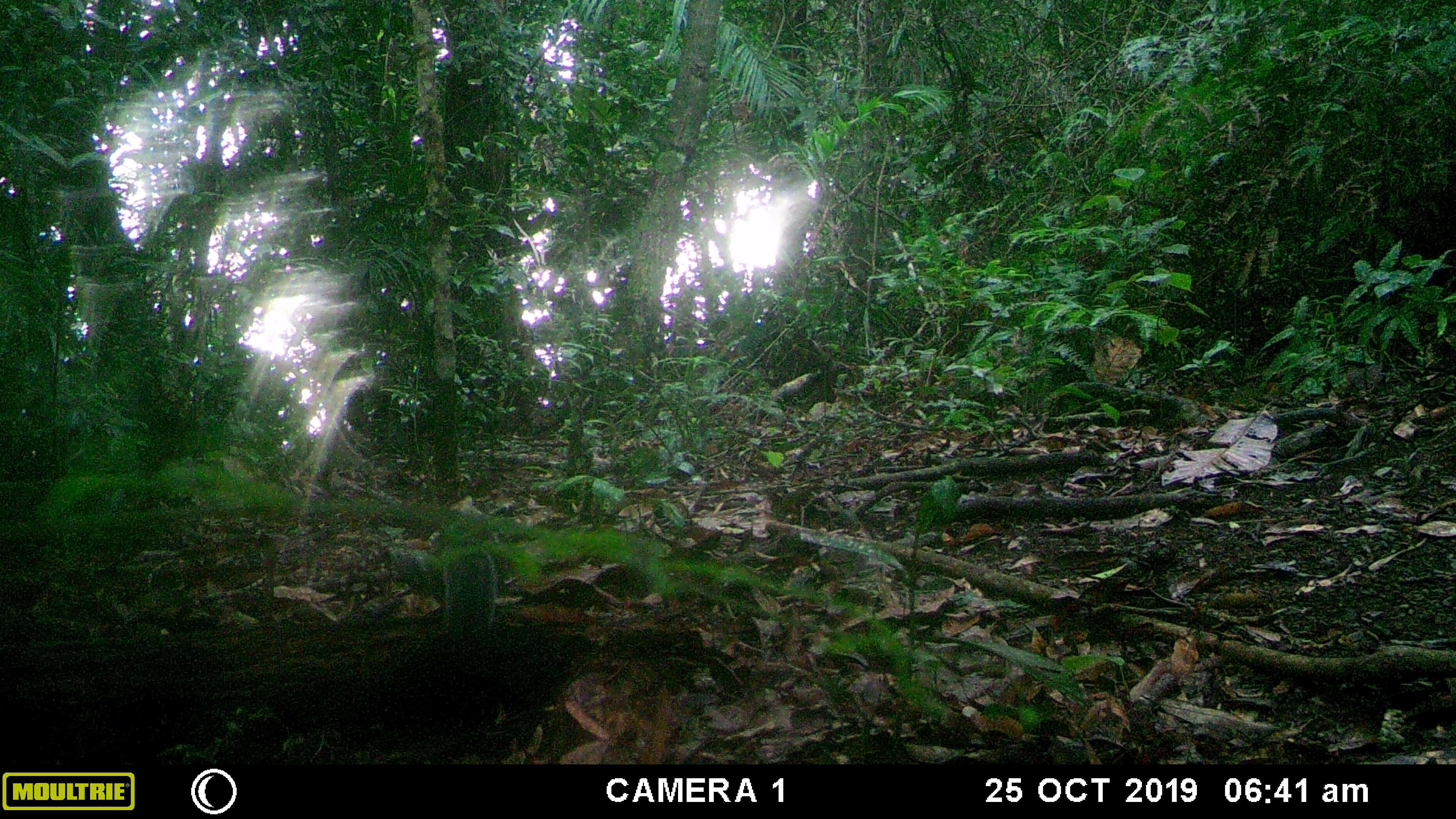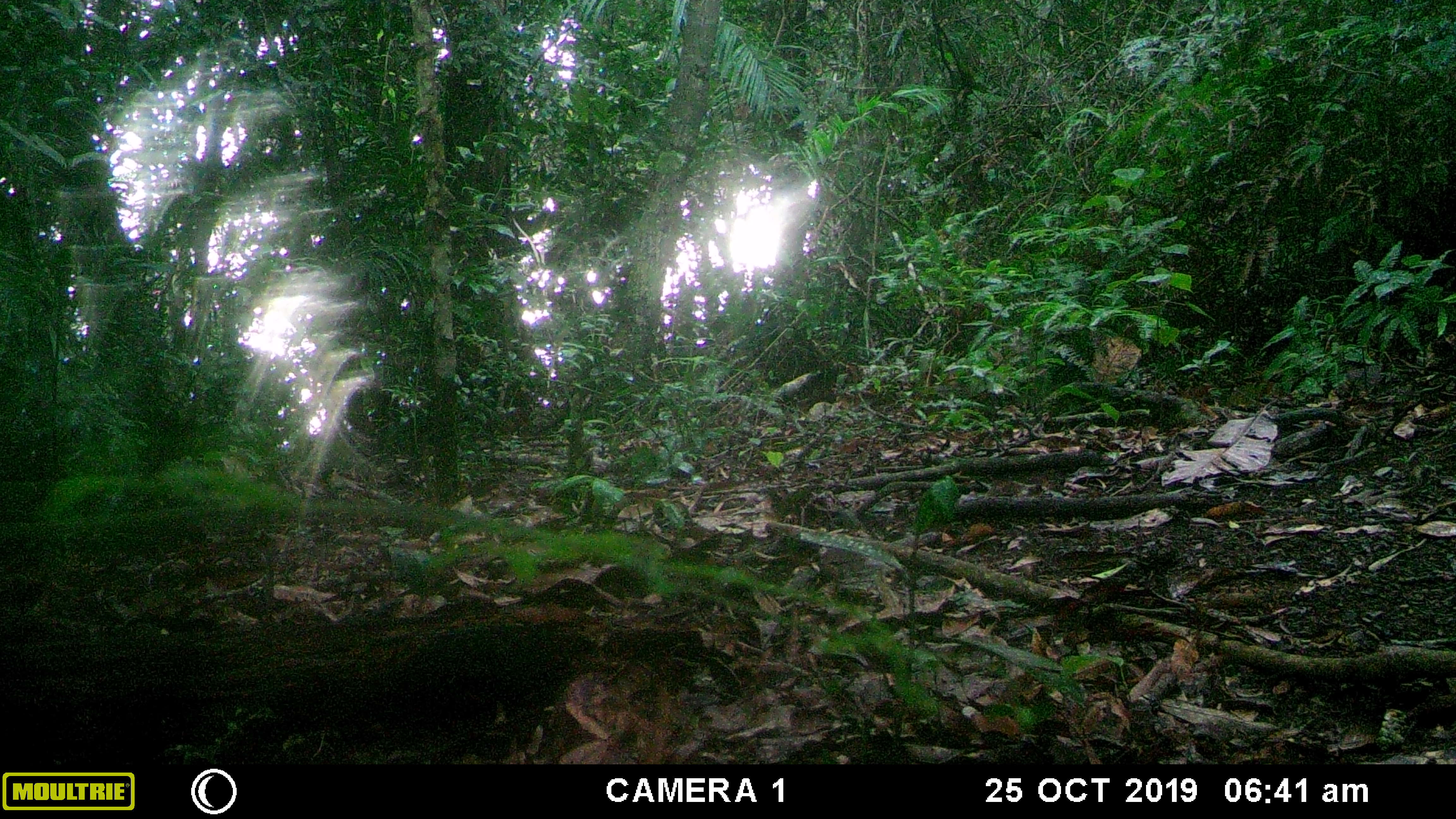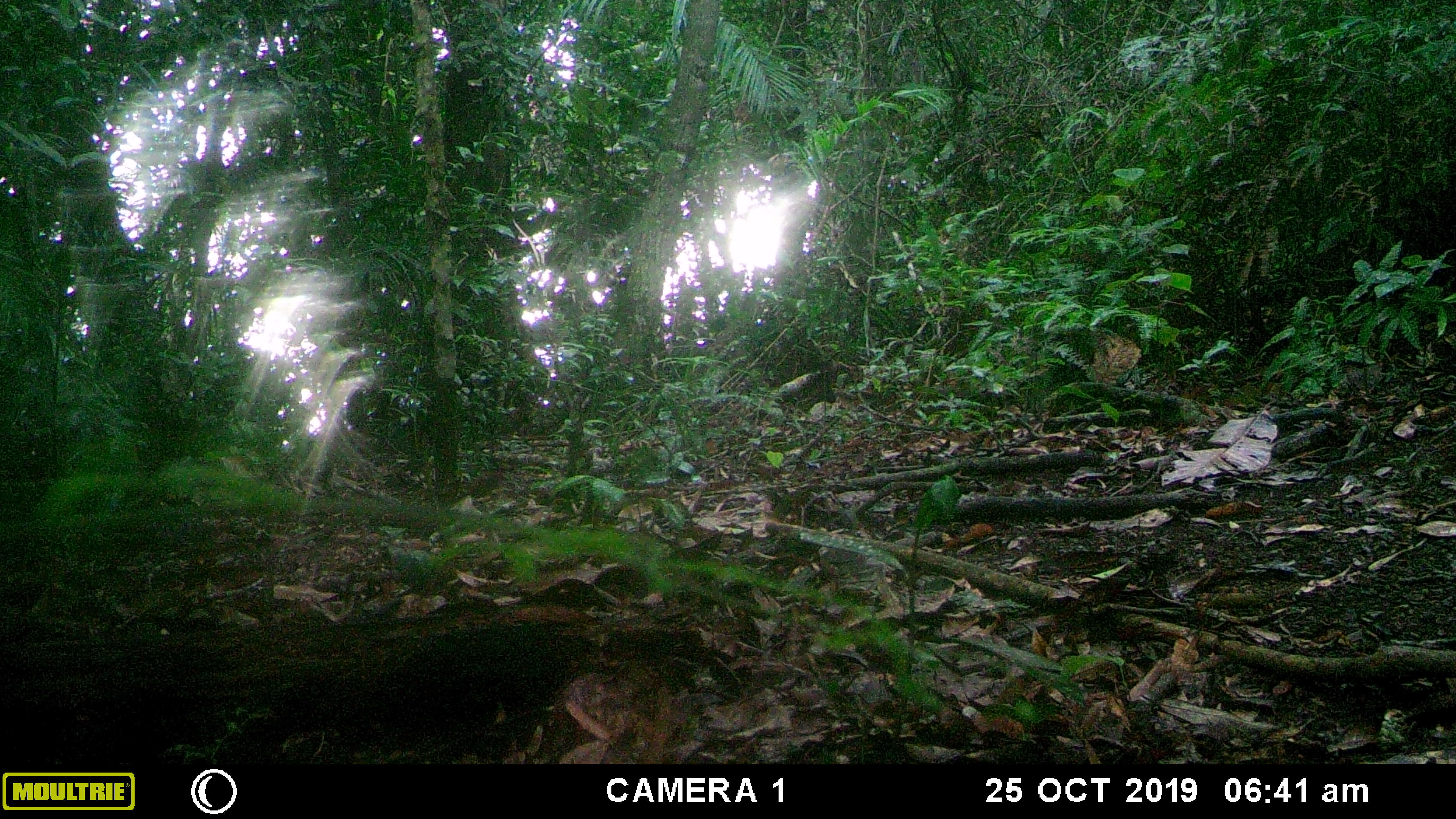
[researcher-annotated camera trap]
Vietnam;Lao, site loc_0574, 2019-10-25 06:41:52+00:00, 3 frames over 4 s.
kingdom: Animalia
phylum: Chordata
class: Mammalia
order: Rodentia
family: Sciuridae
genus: Dremomys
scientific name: Dremomys rufigenis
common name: red-cheeked squirrel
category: red cheeked squirrel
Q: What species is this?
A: Red cheeked squirrel (red-cheeked squirrel) (Dremomys rufigenis).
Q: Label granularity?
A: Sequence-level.